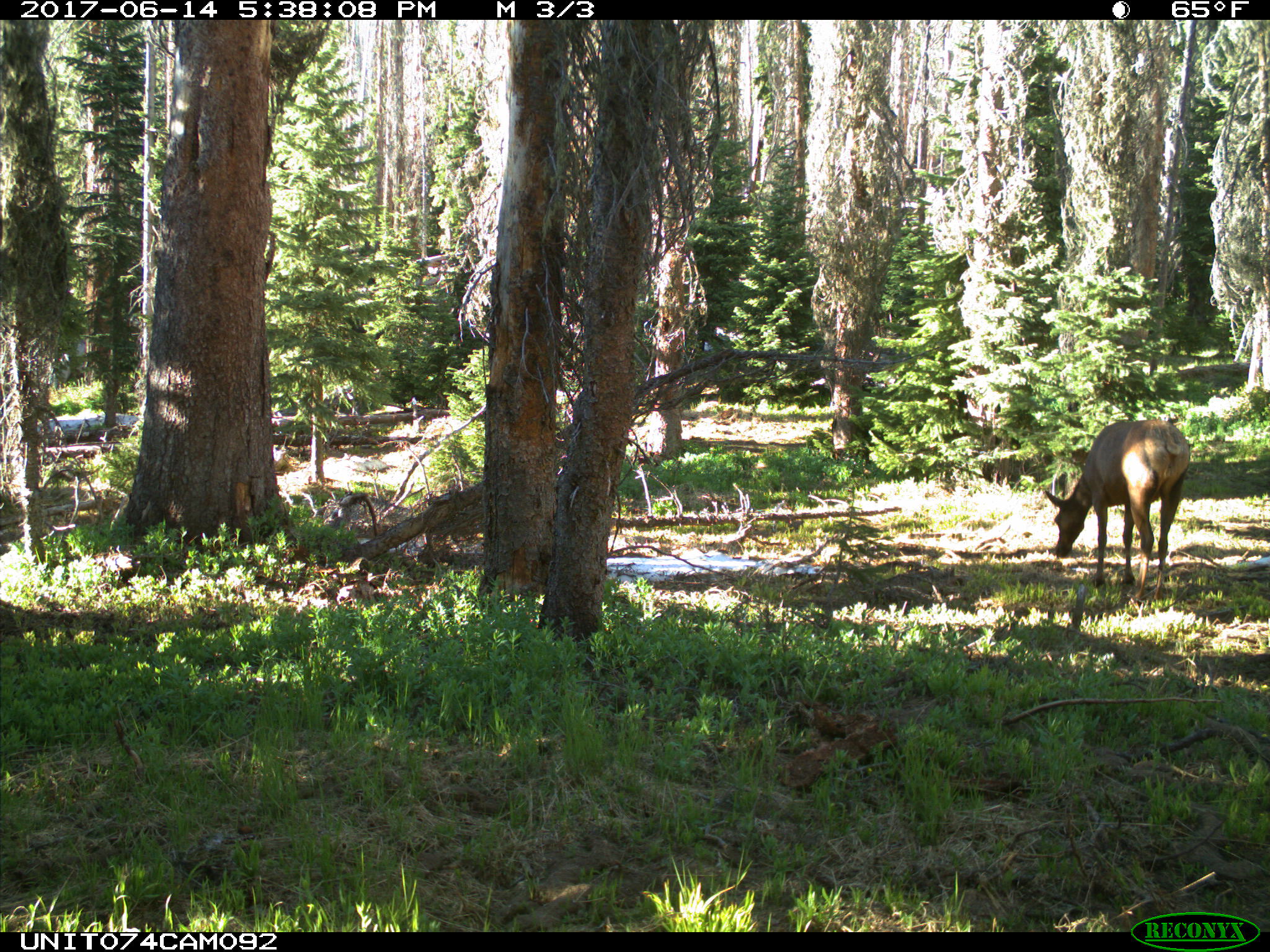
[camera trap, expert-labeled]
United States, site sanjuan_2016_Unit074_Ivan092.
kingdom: Animalia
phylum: Chordata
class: Mammalia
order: Artiodactyla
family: Cervidae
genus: Cervus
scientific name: Cervus elaphus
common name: red deer